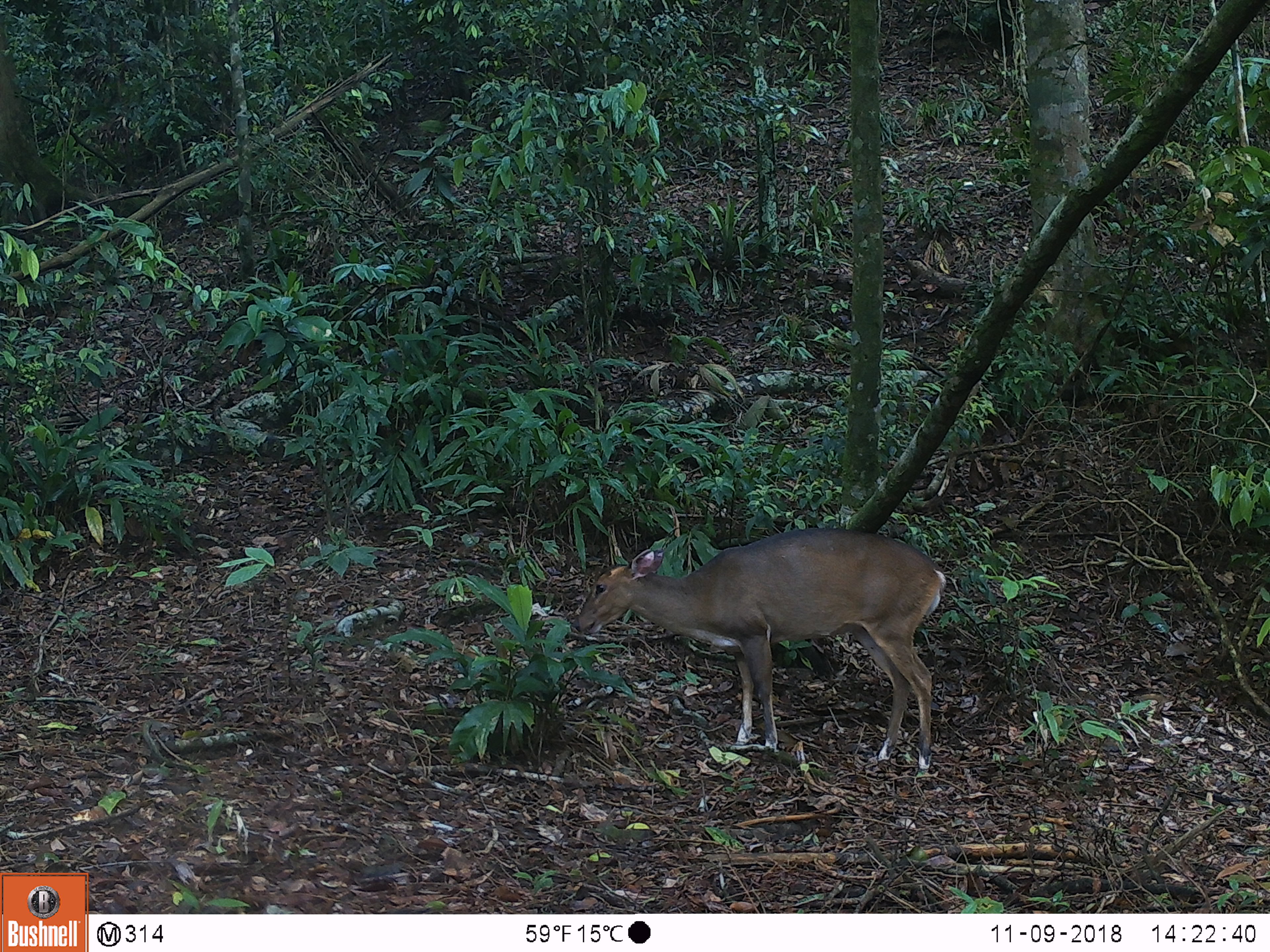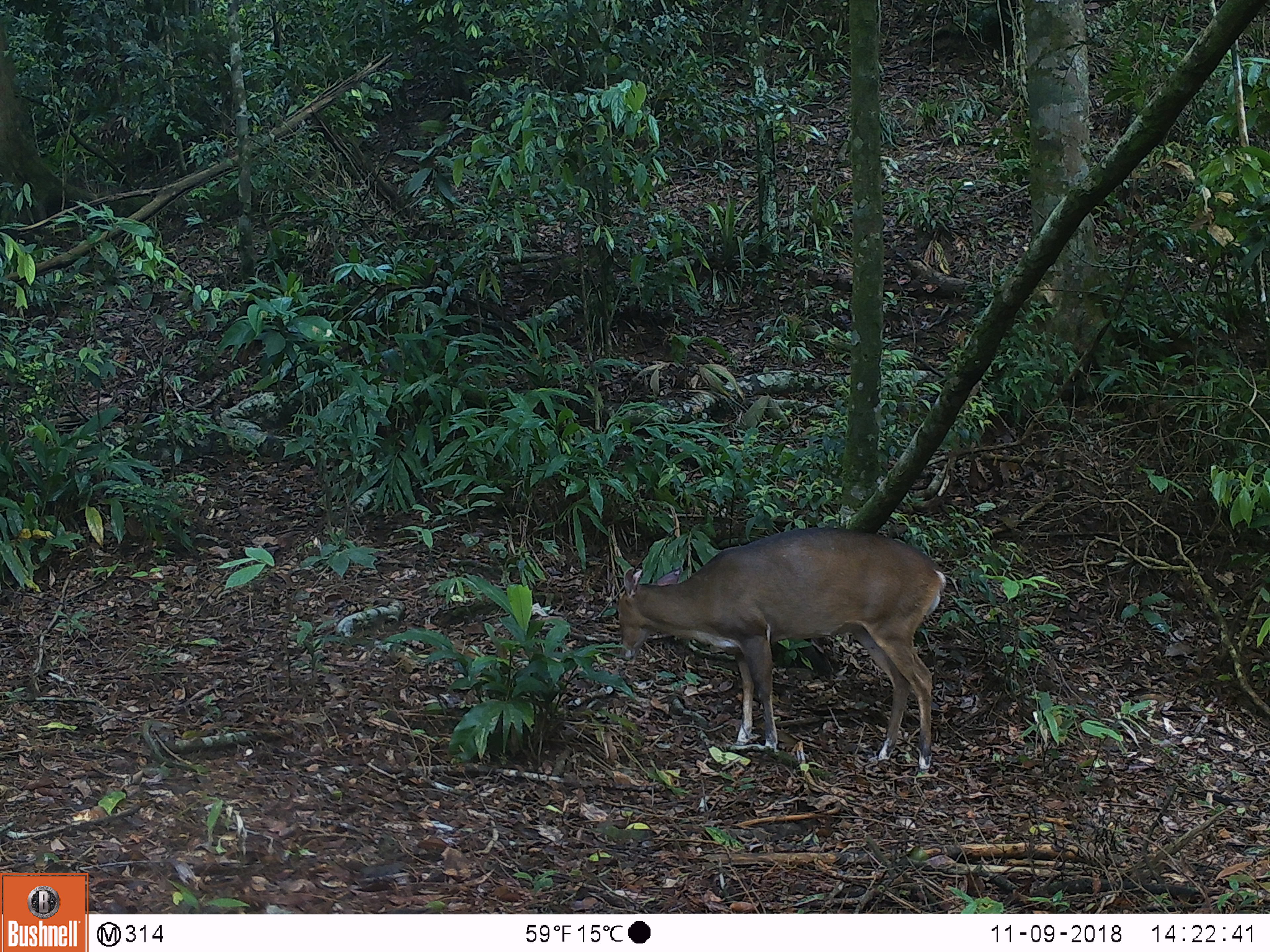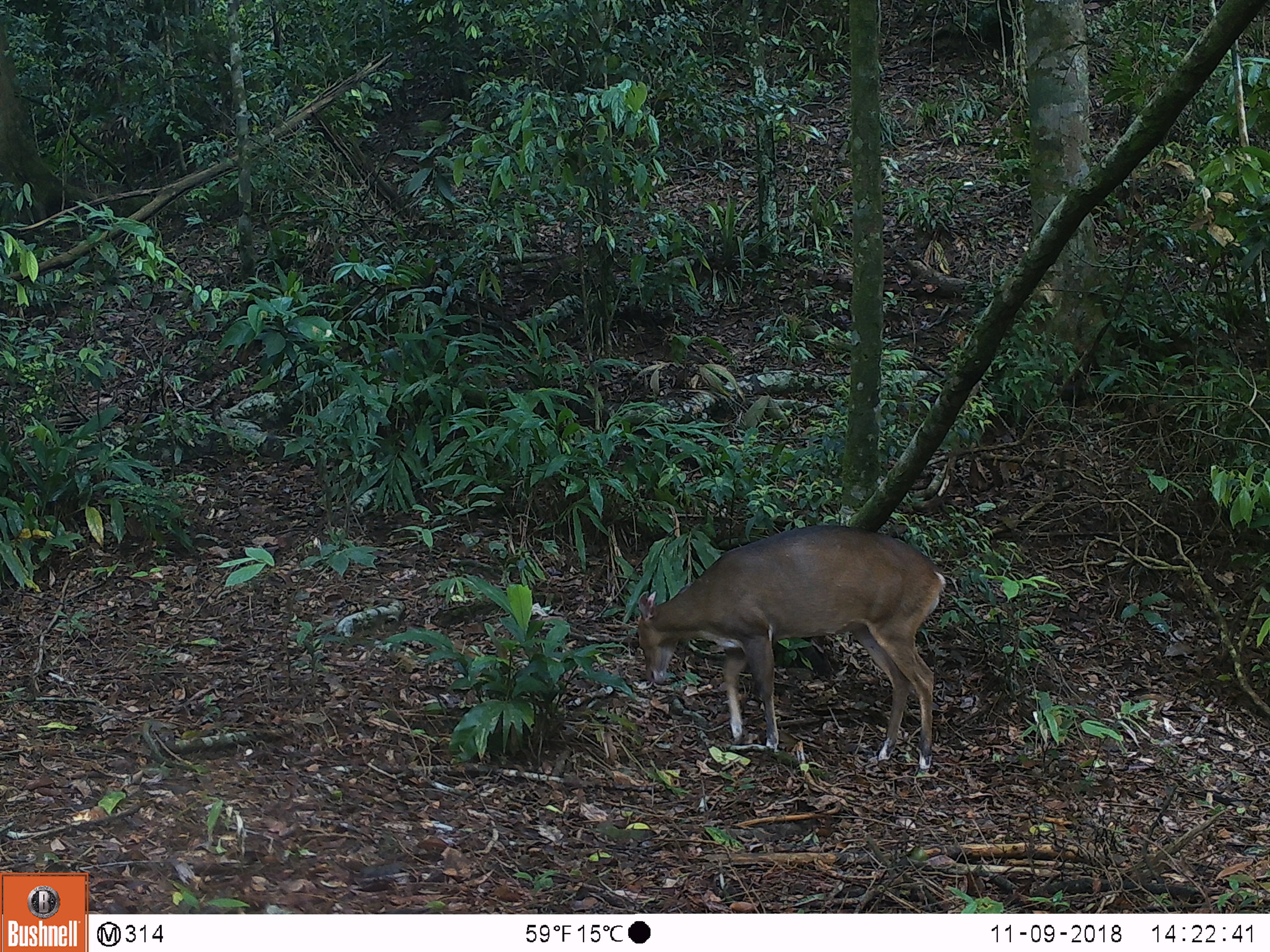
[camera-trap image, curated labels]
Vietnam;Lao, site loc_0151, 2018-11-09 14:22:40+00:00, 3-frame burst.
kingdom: Animalia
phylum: Chordata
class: Mammalia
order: Artiodactyla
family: Cervidae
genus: Muntiacus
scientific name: Muntiacus vuquangensis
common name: large-antlered muntjac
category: large antlered muntjac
Large antlered muntjac (large-antlered muntjac) (Muntiacus vuquangensis). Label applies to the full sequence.